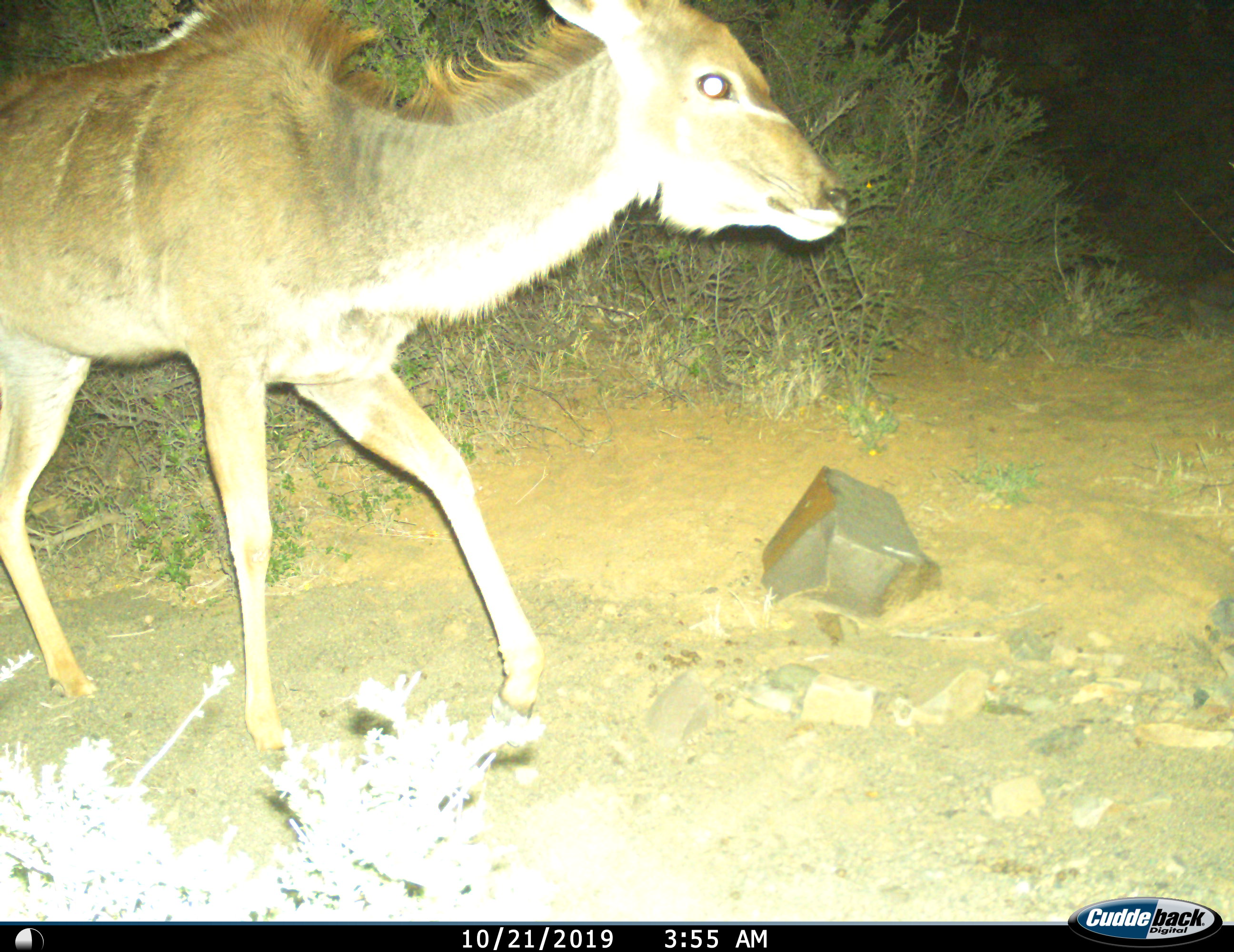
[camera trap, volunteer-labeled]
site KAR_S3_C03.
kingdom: Animalia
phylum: Chordata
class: Mammalia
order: Artiodactyla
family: Bovidae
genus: Tragelaphus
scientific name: Tragelaphus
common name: kudu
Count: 1.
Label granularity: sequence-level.